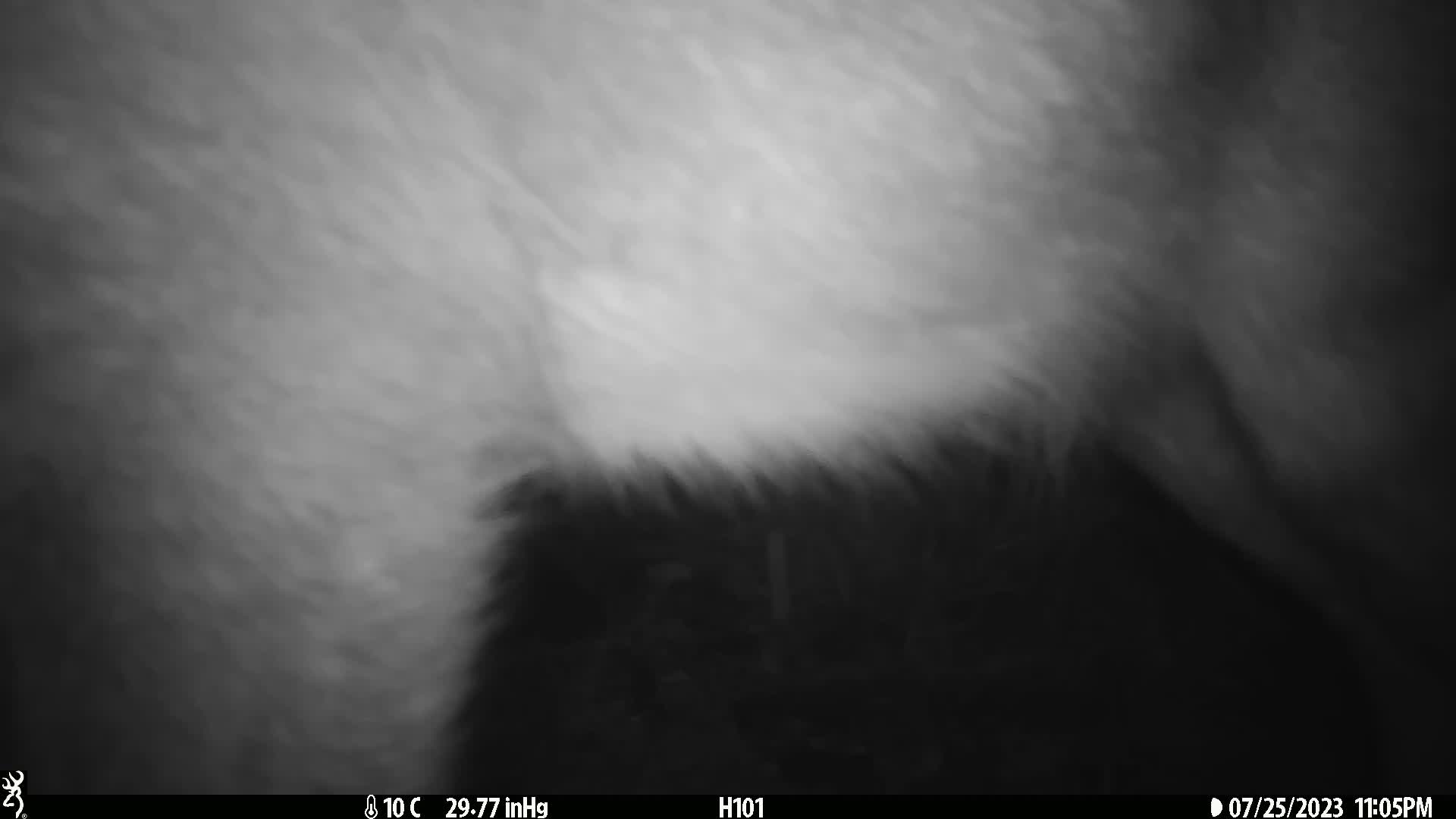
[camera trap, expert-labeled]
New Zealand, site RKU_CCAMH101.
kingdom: Animalia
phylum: Chordata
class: Mammalia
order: Artiodactyla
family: Cervidae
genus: Odocoileus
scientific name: Odocoileus virginianus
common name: white-tailed deer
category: white tailed deer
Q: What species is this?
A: White tailed deer (white-tailed deer) (Odocoileus virginianus).